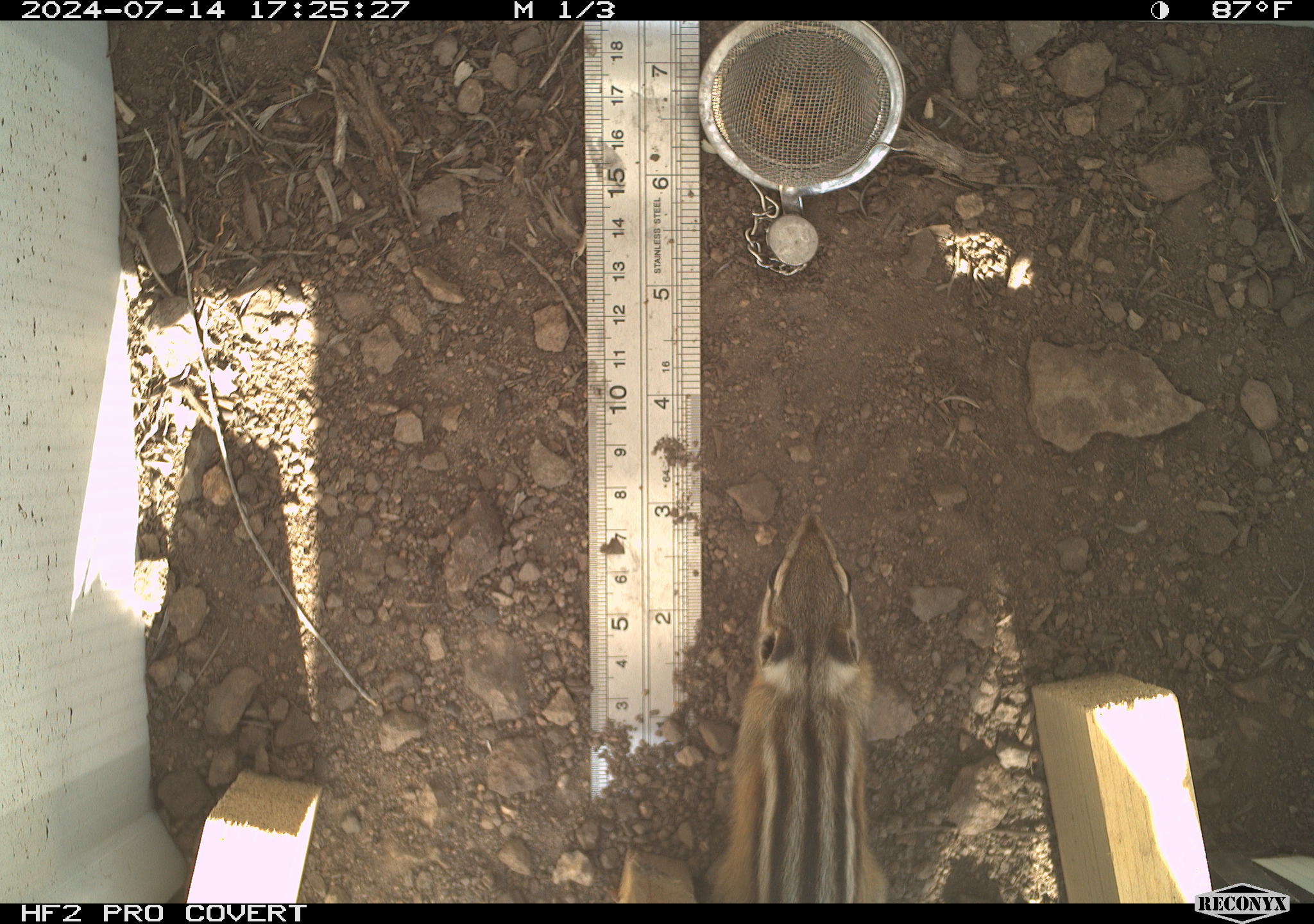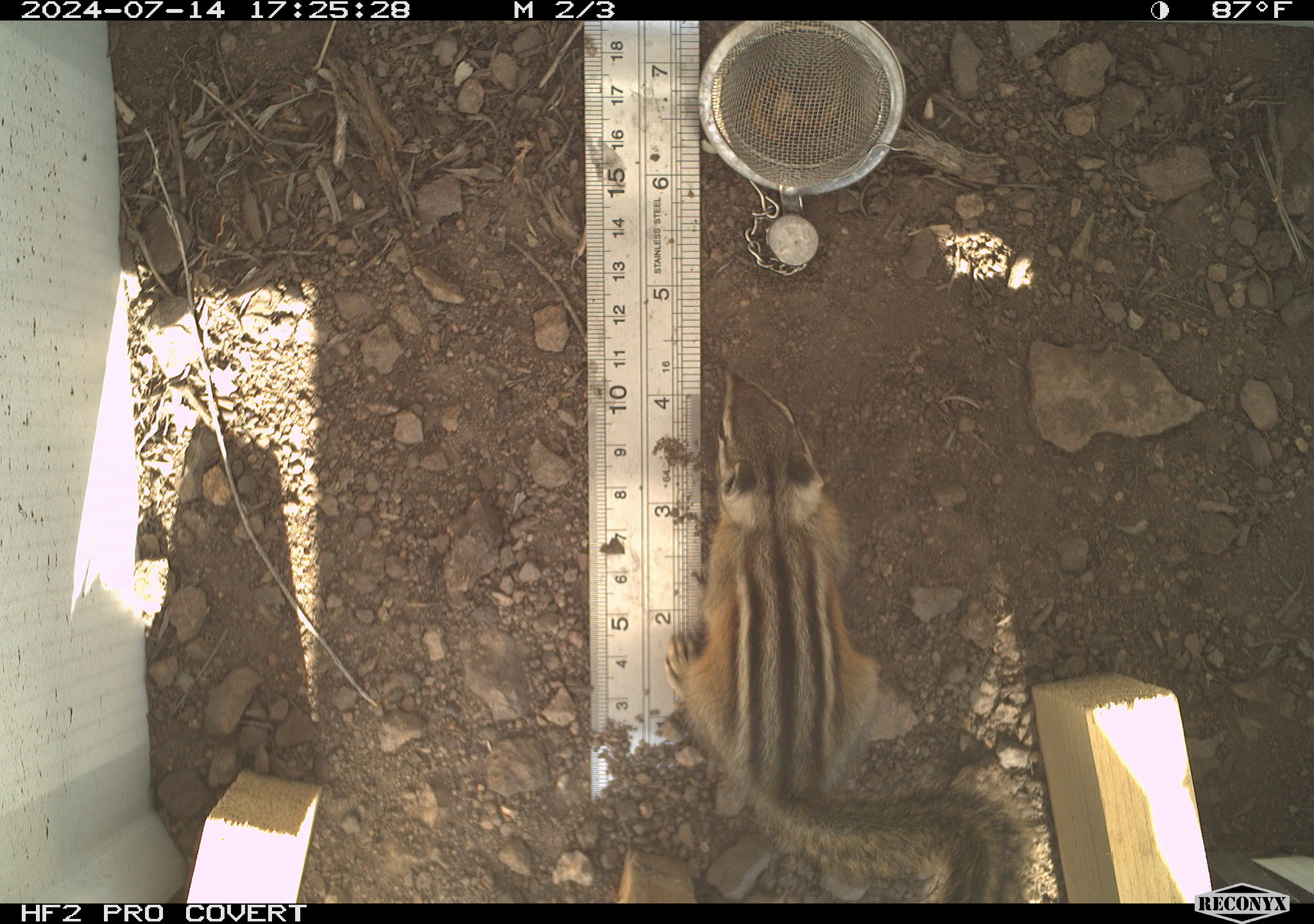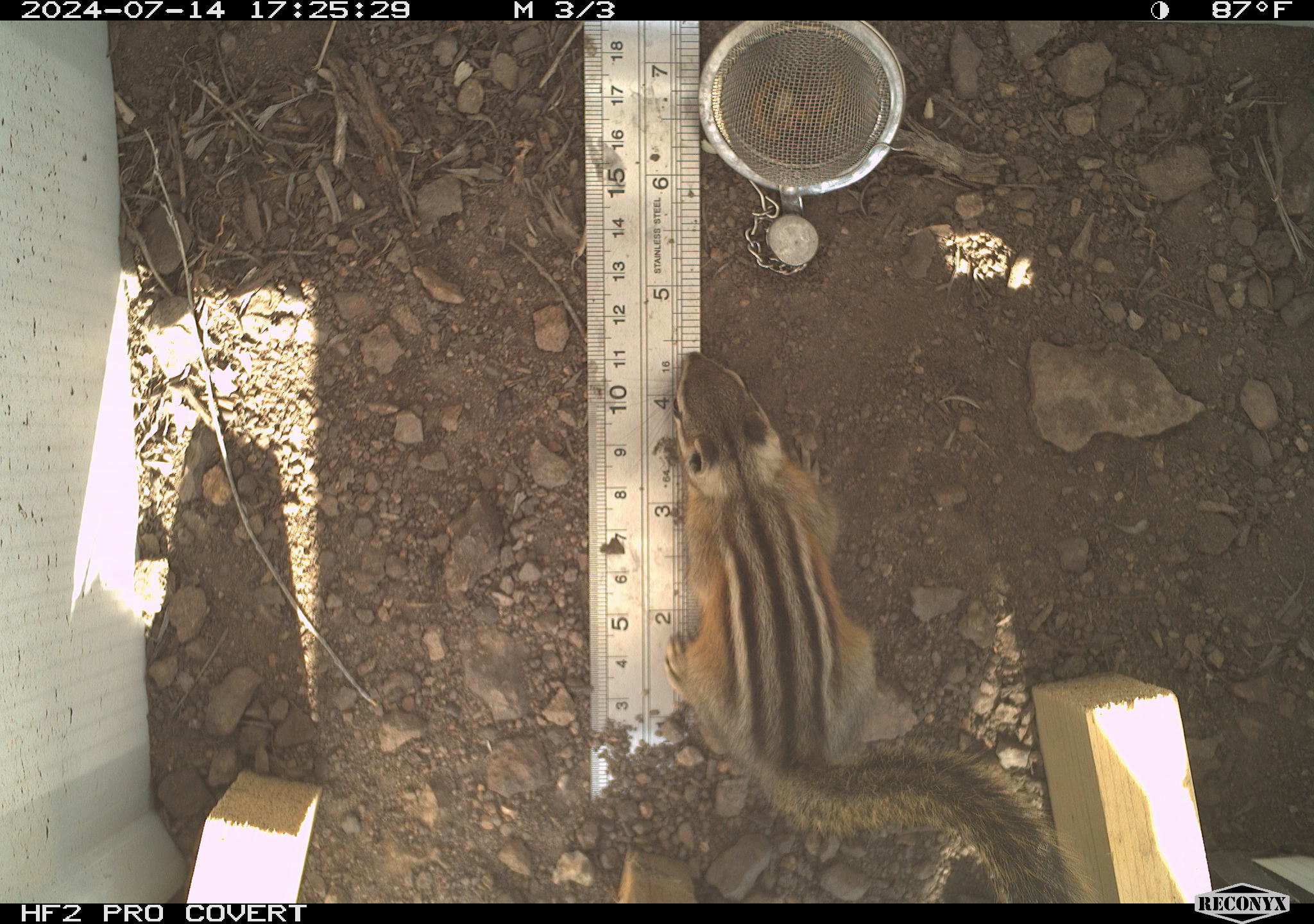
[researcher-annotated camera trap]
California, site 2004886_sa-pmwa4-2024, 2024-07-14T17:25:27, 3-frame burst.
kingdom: Animalia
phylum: Chordata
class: Mammalia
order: Rodentia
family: Sciuridae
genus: Neotamias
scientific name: Neotamias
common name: western chipmunks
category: neotamias species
Neotamias species (western chipmunks) (Neotamias).